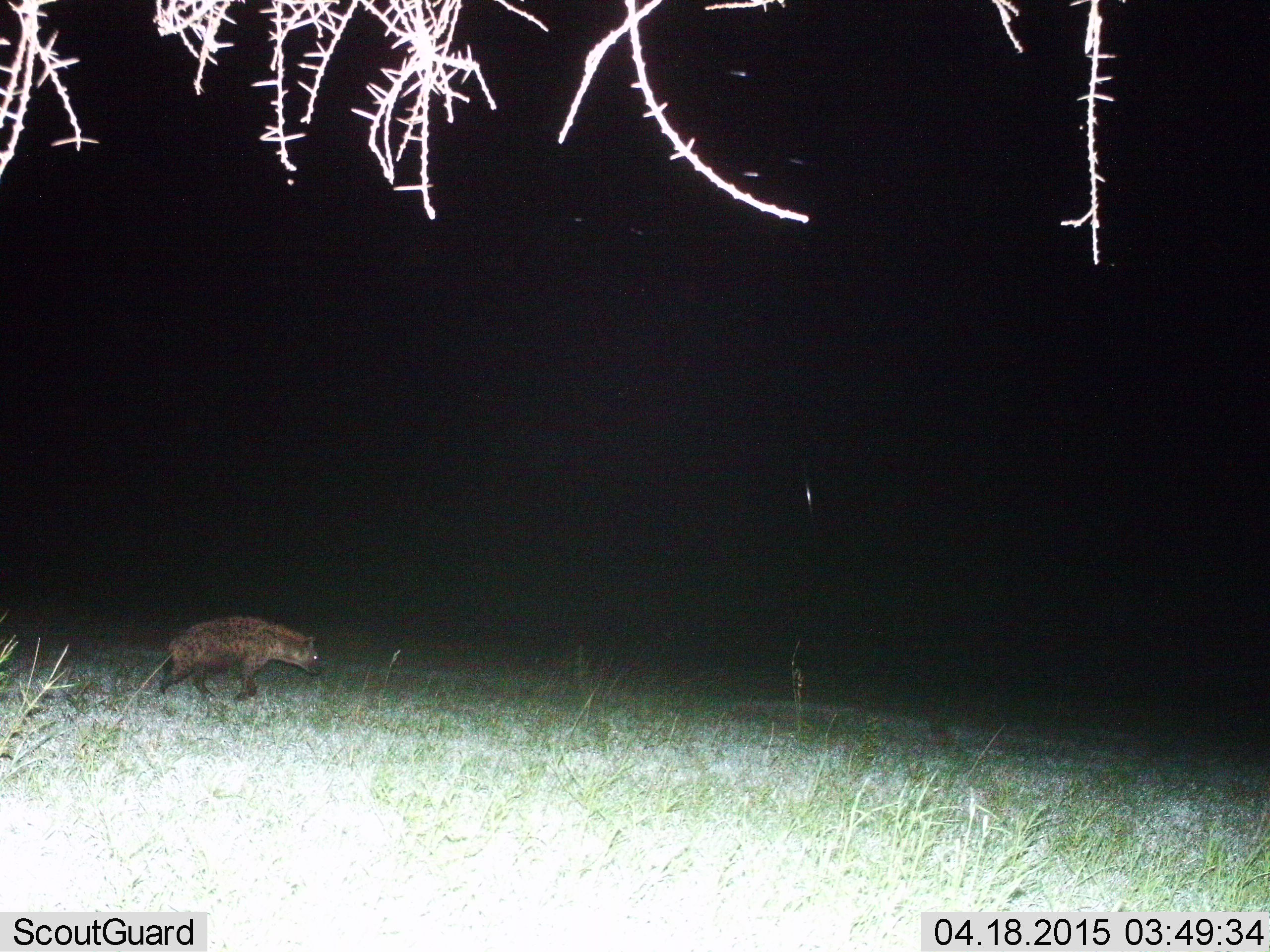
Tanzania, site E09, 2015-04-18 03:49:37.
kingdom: Animalia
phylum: Chordata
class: Mammalia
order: Carnivora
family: Hyaenidae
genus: Crocuta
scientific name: Crocuta crocuta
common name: spotted hyena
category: hyenaspotted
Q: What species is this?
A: Hyenaspotted (spotted hyena) (Crocuta crocuta).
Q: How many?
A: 1.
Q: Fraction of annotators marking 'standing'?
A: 10%.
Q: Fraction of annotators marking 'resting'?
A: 0%.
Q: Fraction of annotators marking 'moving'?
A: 100%.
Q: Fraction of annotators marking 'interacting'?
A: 0%.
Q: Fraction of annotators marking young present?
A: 0%.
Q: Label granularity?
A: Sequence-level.